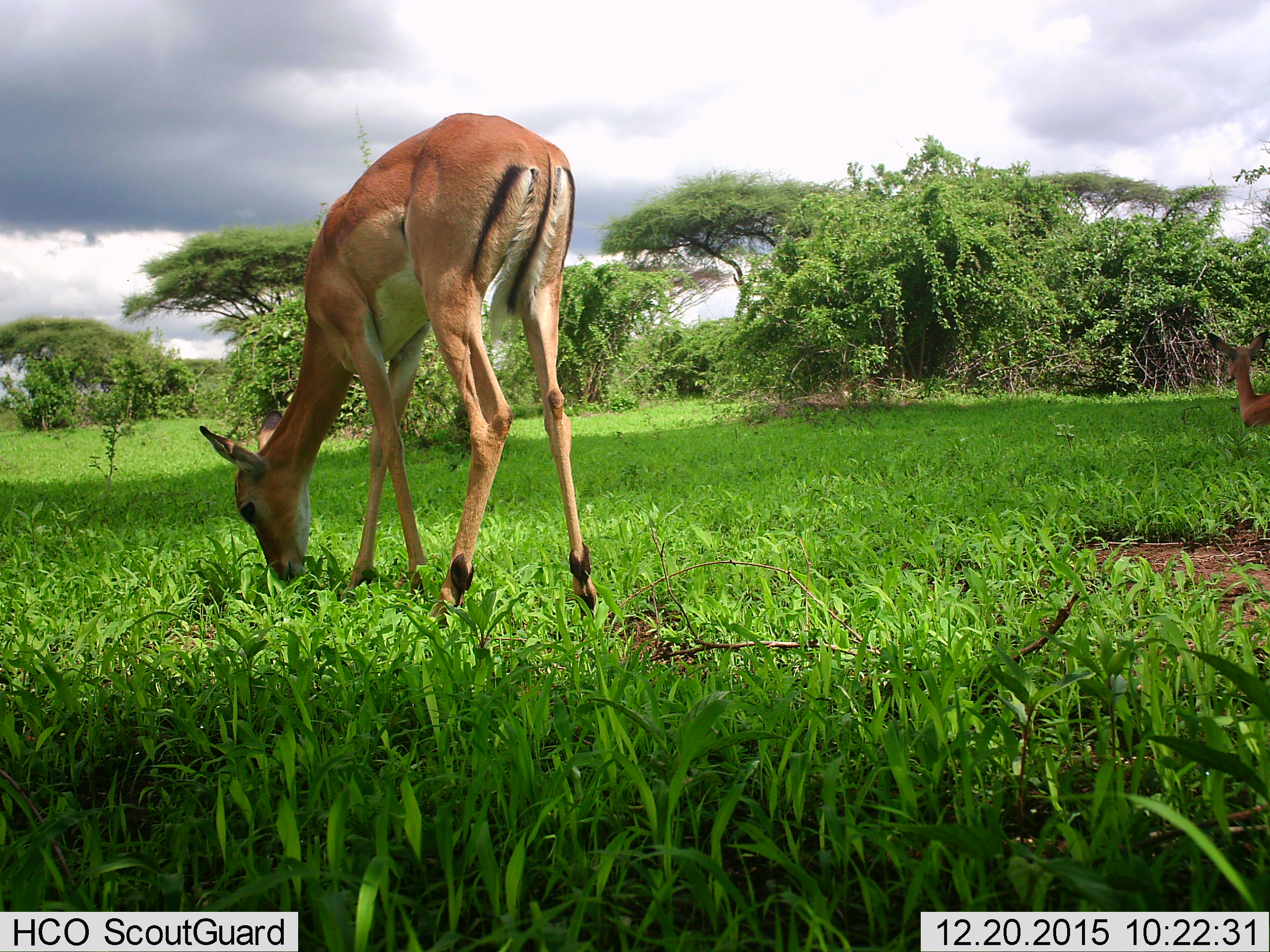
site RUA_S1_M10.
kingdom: Animalia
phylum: Chordata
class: Mammalia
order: Artiodactyla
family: Bovidae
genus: Aepyceros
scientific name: Aepyceros melampus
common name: impala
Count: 2.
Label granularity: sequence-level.